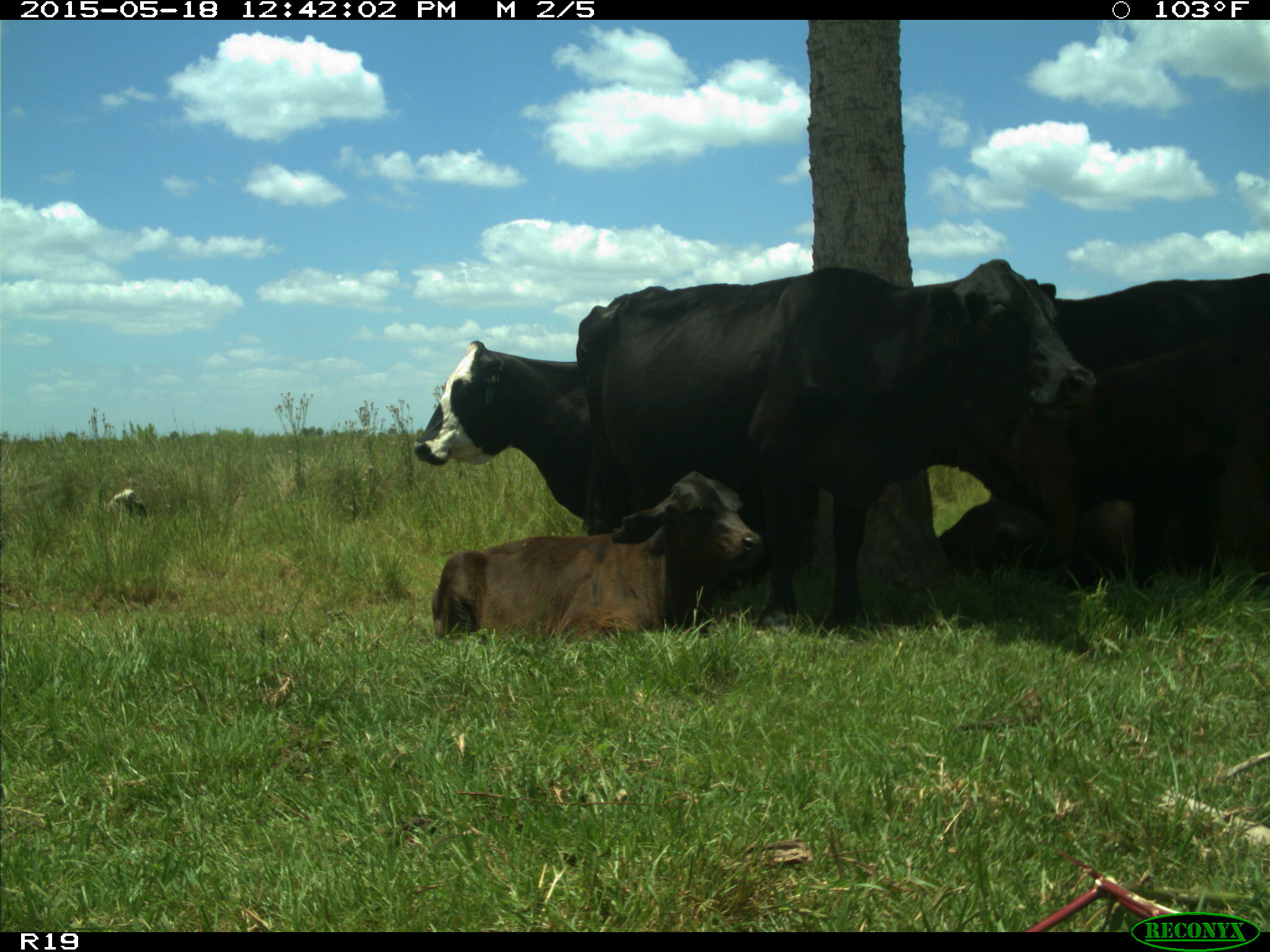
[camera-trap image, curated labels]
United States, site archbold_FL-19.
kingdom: Animalia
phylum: Chordata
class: Mammalia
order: Artiodactyla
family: Bovidae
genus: Bos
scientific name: Bos taurus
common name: domestic cow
Bos taurus (domestic cow).